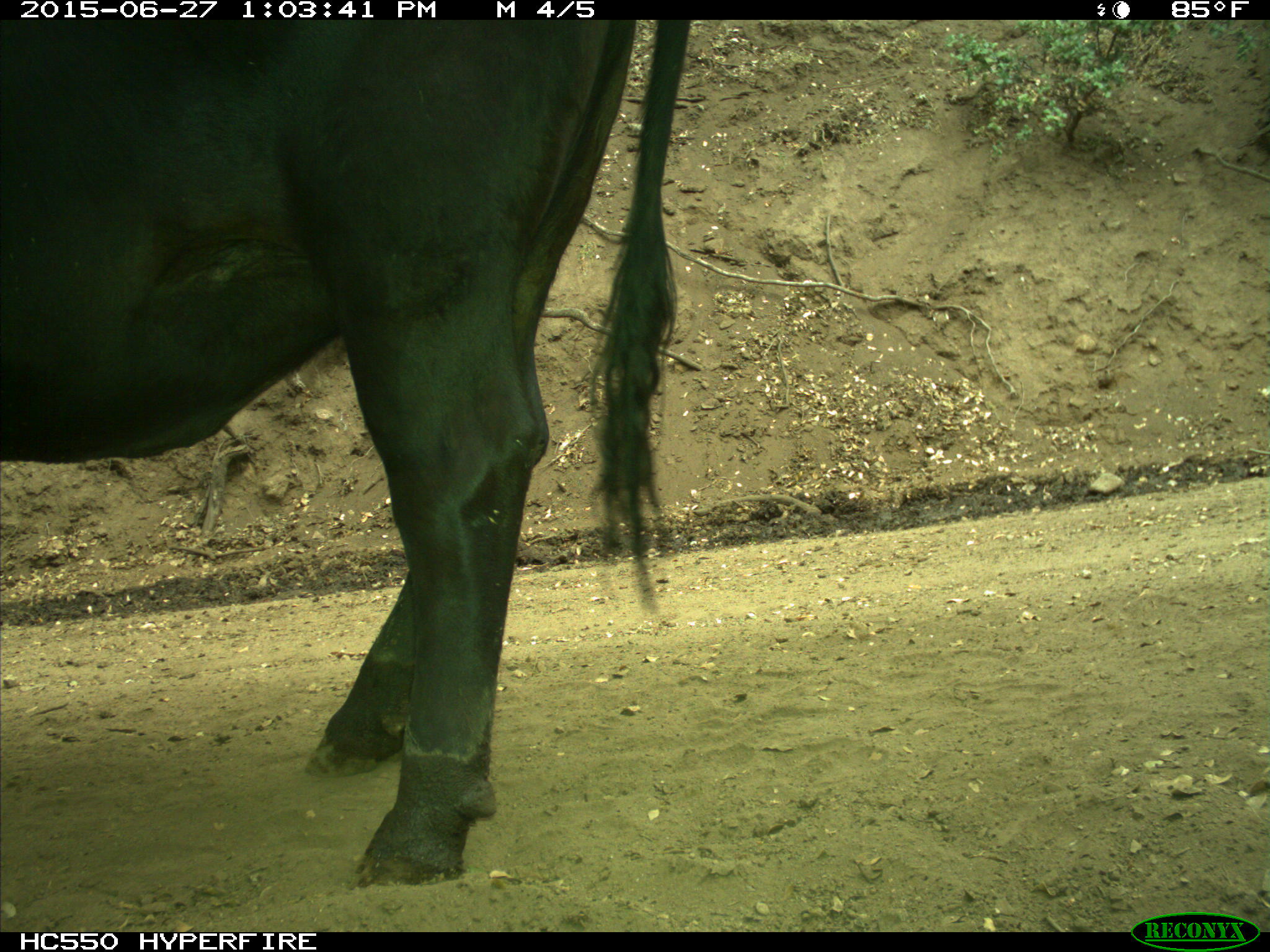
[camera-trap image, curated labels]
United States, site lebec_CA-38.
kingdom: Animalia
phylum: Chordata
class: Mammalia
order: Artiodactyla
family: Bovidae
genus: Bos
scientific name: Bos taurus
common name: domestic cow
Bos taurus (domestic cow).